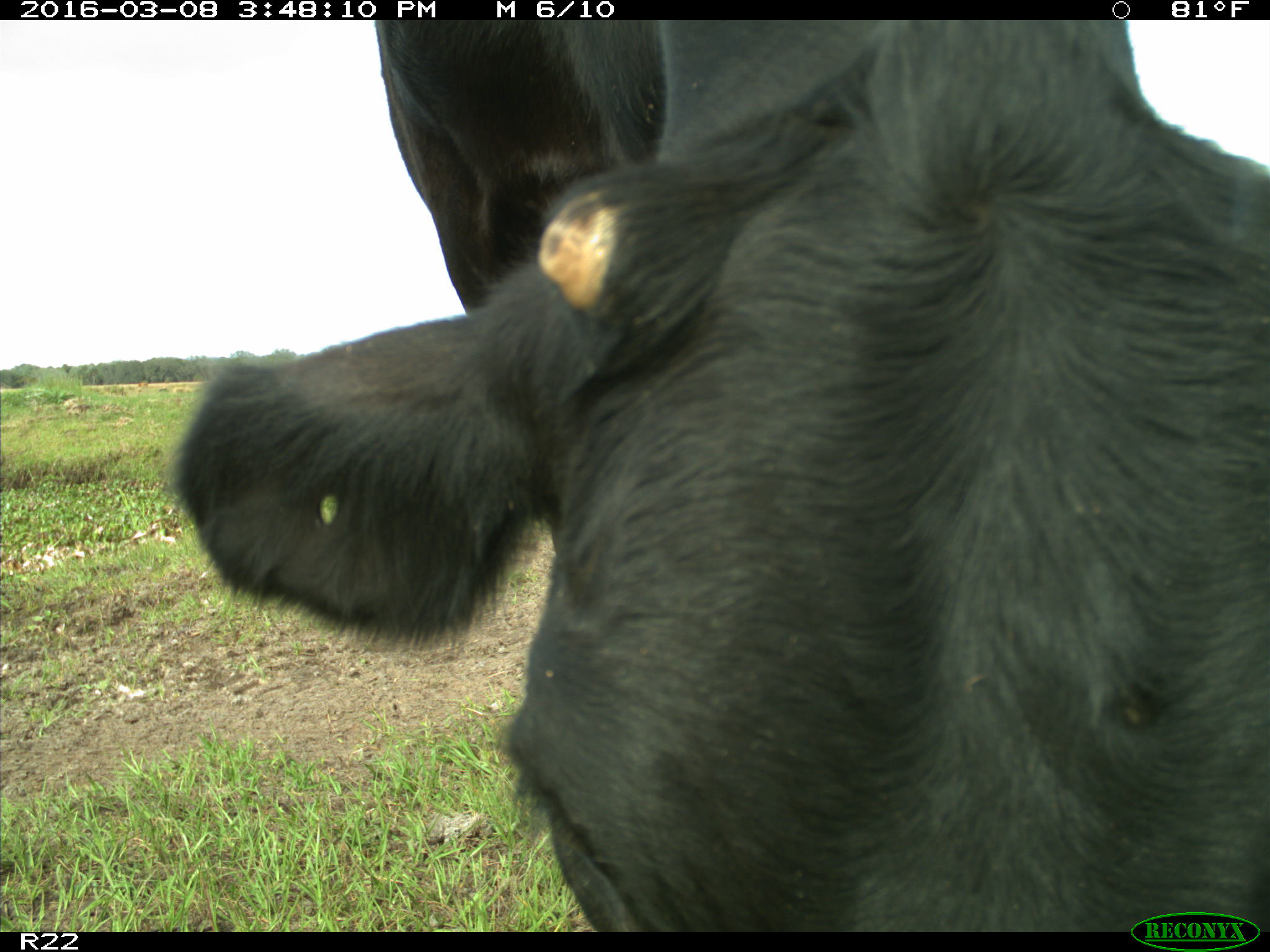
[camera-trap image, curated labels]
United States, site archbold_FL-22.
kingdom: Animalia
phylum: Chordata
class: Mammalia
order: Artiodactyla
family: Bovidae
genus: Bos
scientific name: Bos taurus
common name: domestic cow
Bos taurus (domestic cow).